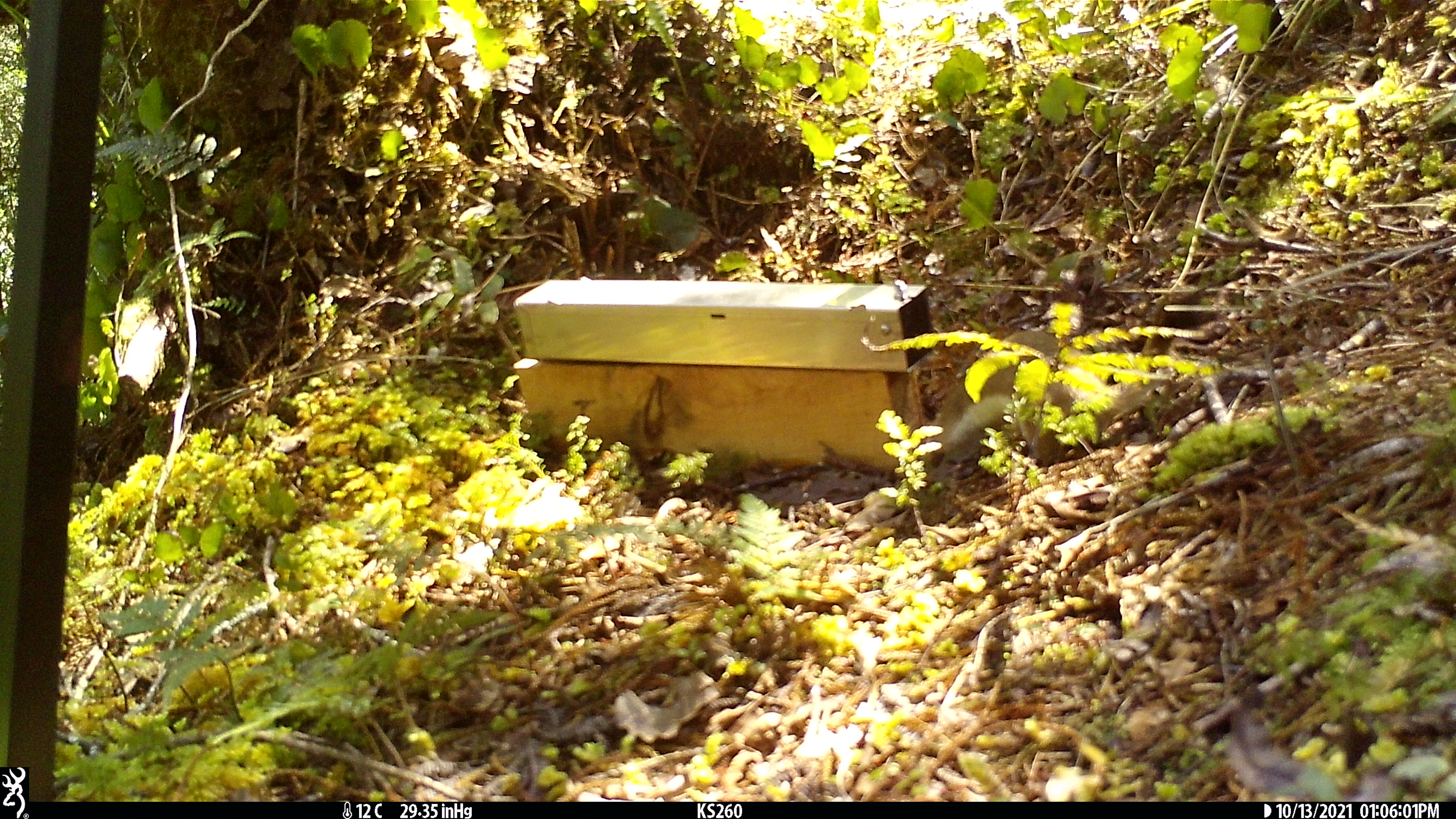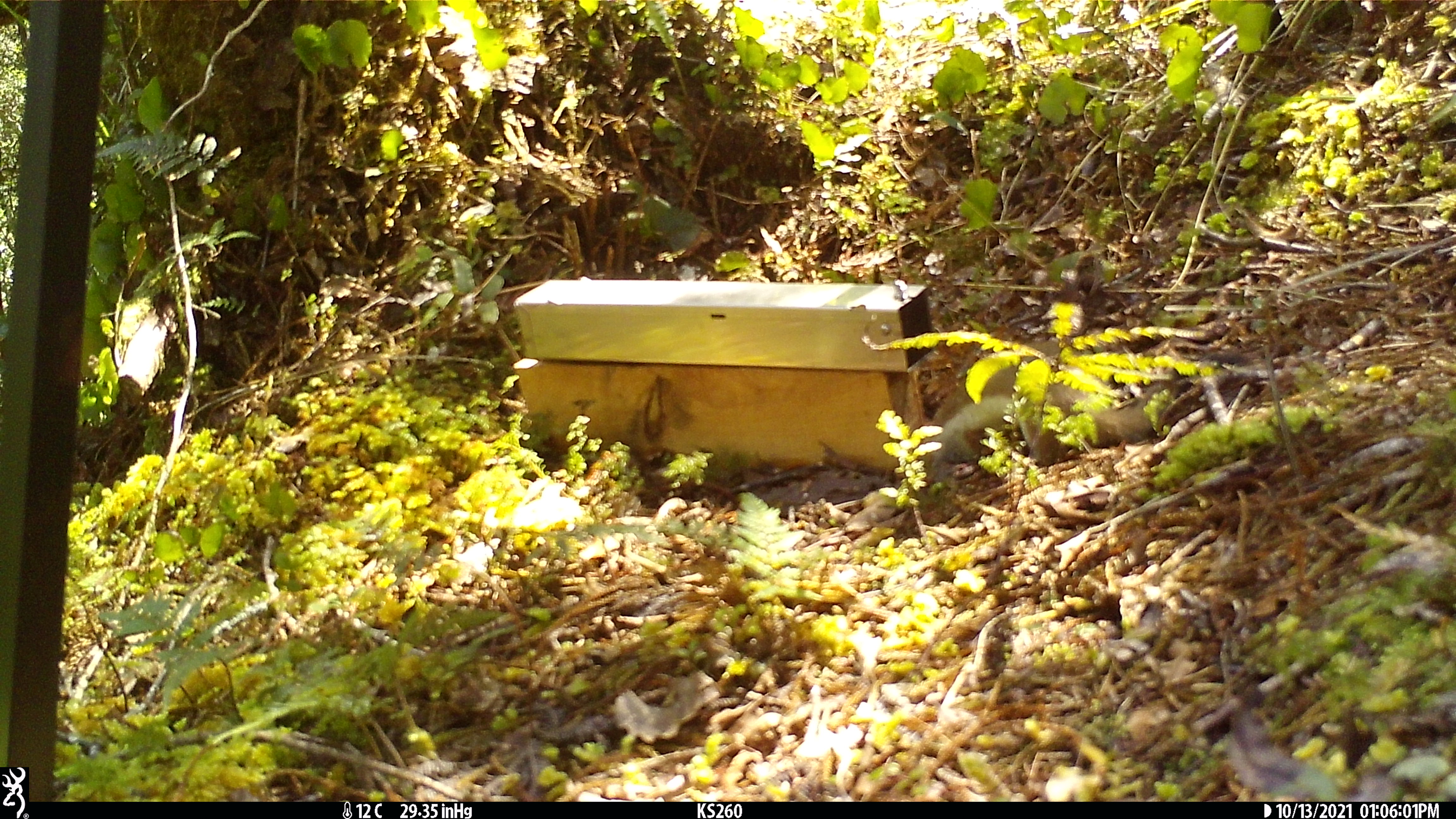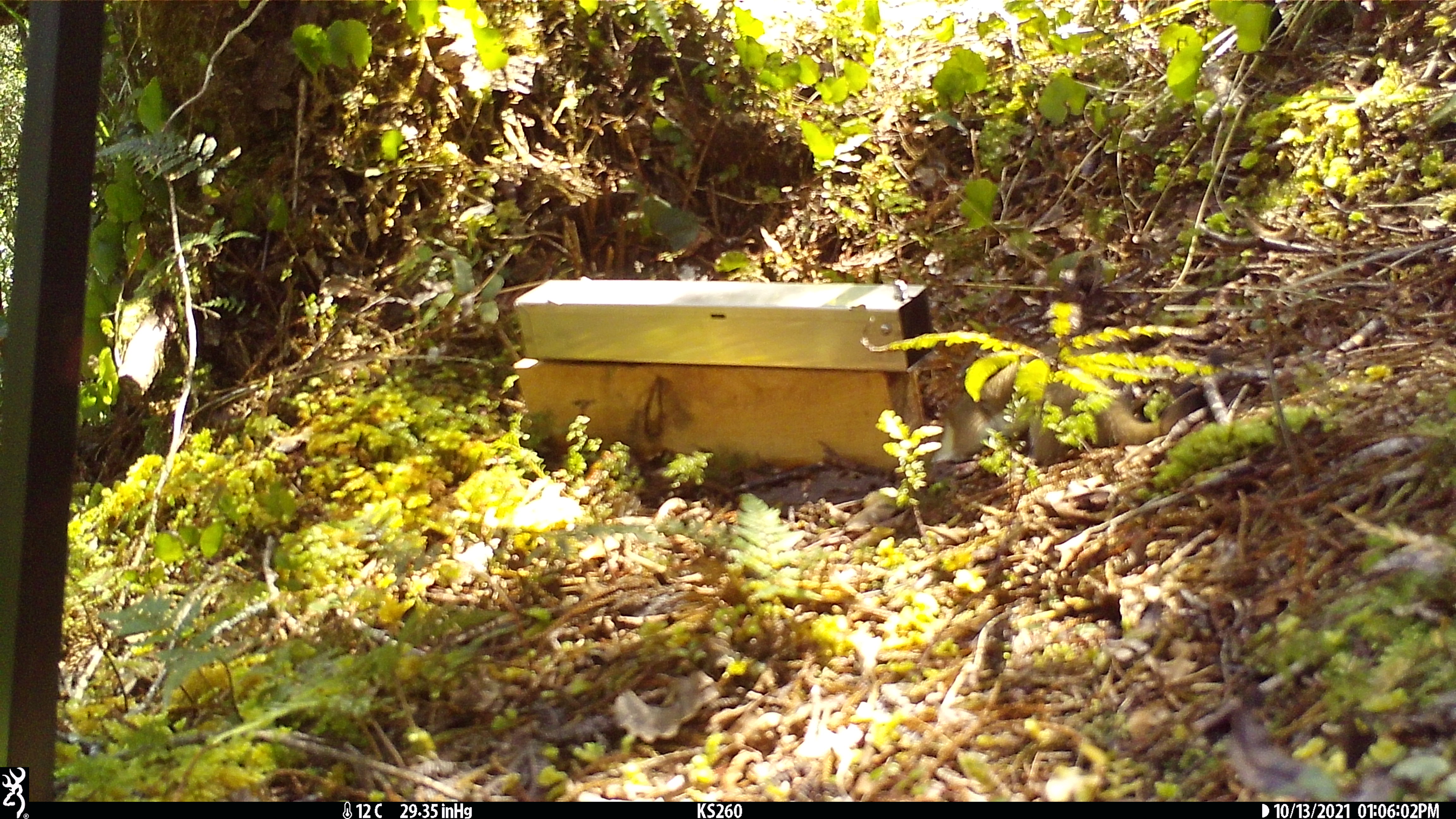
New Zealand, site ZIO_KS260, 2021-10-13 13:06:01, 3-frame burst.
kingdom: Animalia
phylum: Chordata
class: Mammalia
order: Carnivora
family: Mustelidae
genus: Mustela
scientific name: Mustela erminea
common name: stoat